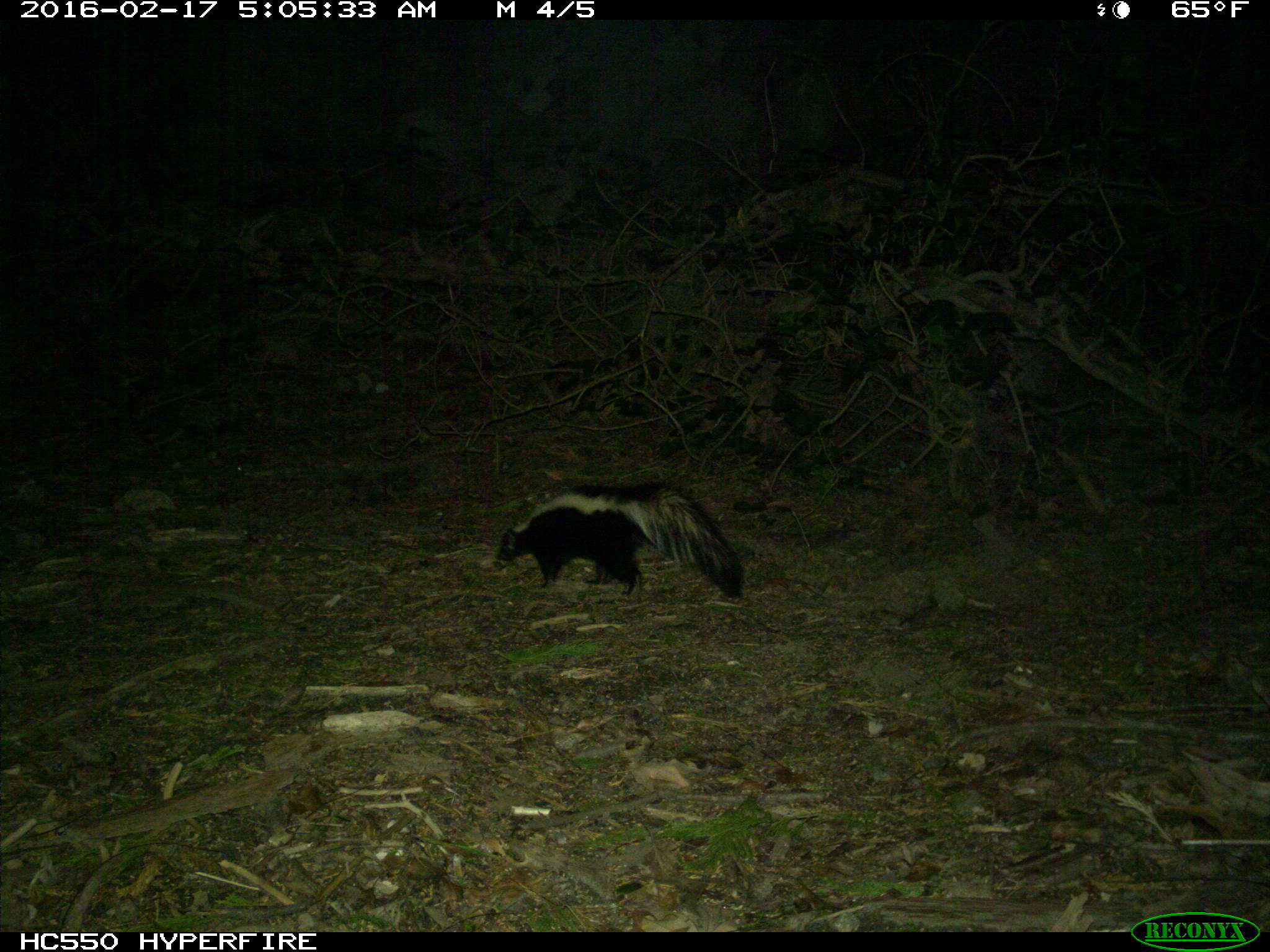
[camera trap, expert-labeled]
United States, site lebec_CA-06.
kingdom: Animalia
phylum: Chordata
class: Mammalia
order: Carnivora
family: Mephitidae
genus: Mephitis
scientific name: Mephitis mephitis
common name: striped skunk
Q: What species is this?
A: Mephitis mephitis (striped skunk).